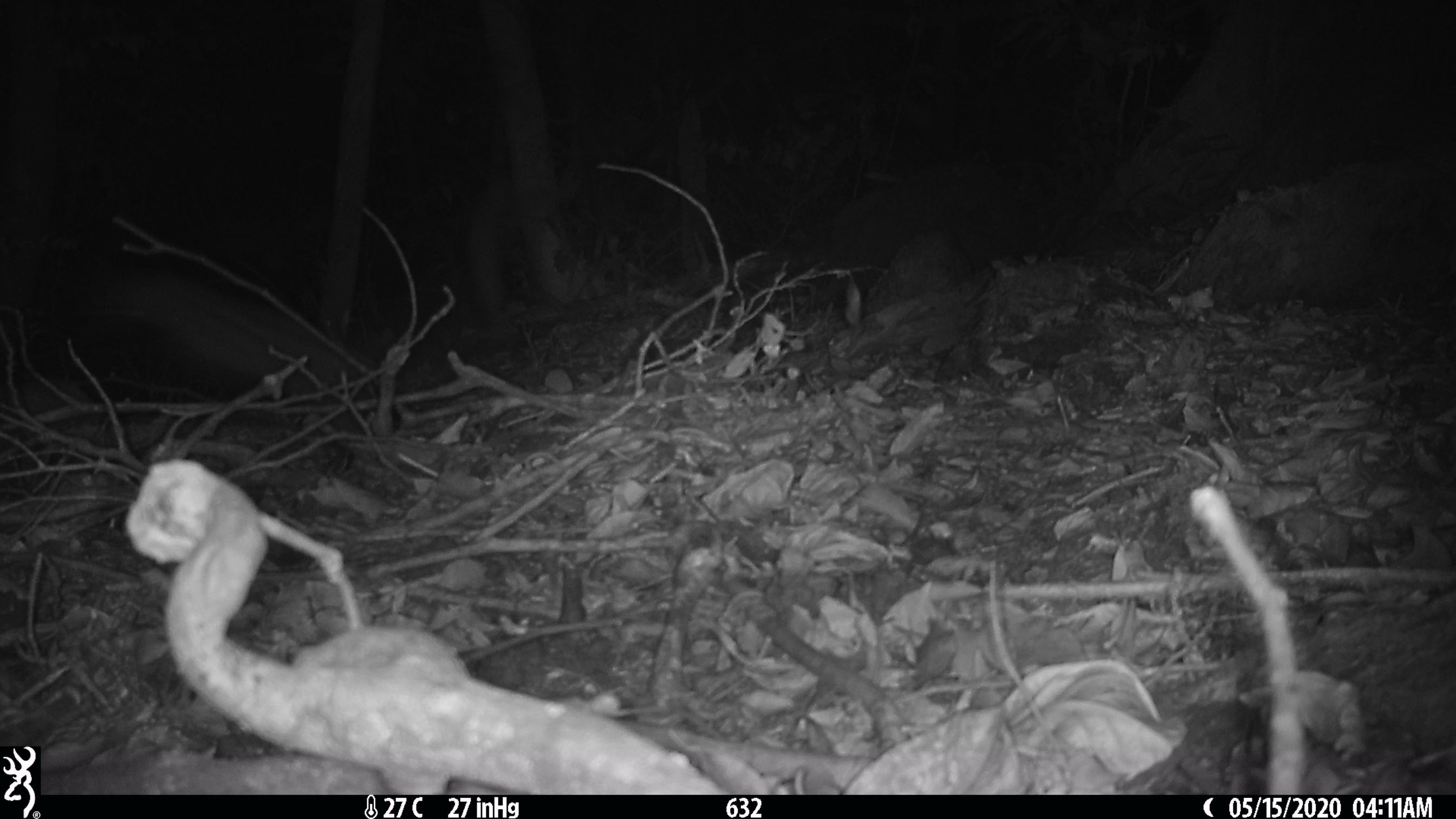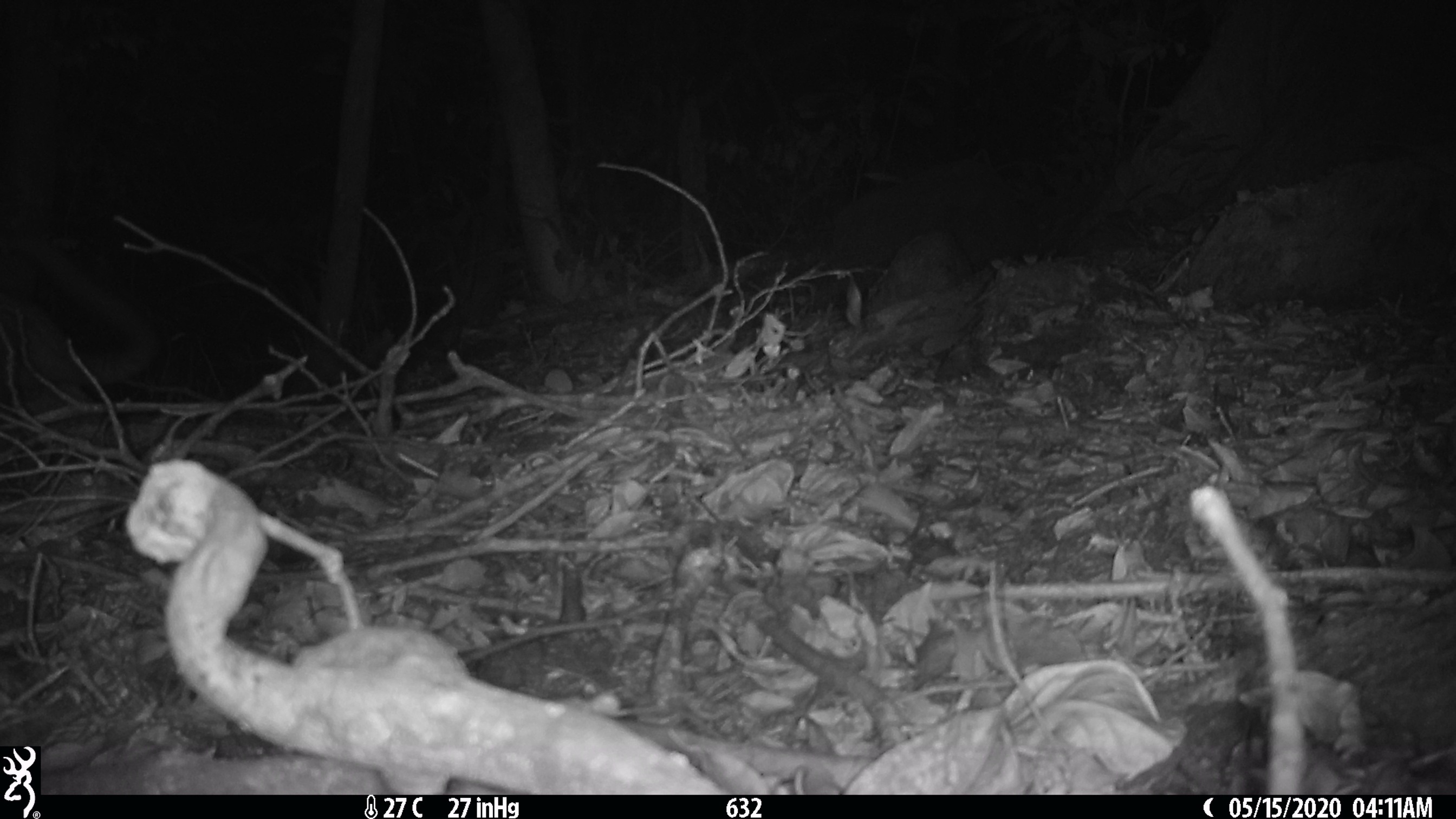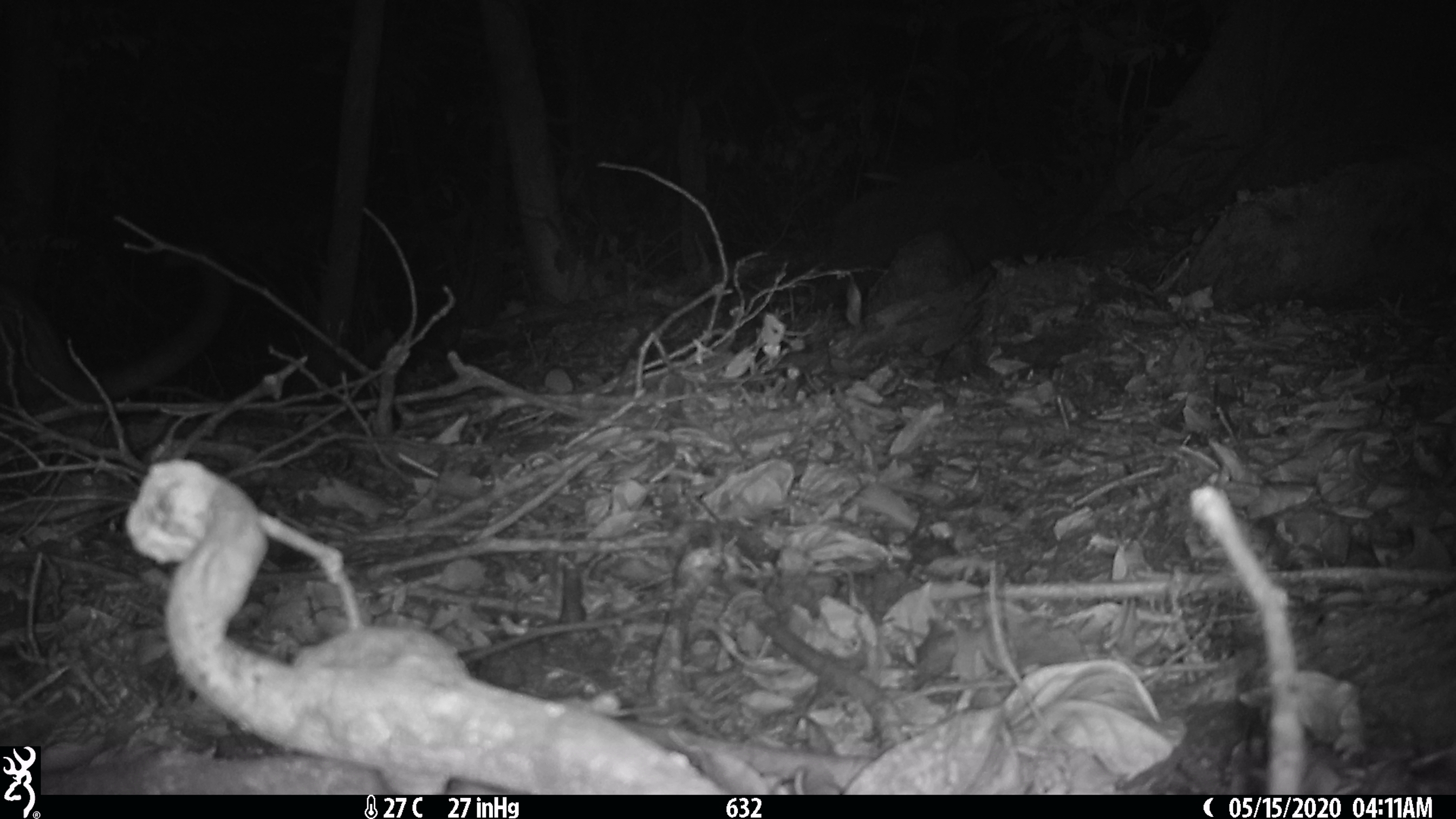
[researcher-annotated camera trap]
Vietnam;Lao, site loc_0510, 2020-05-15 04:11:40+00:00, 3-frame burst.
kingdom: Animalia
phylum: Chordata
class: Mammalia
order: Carnivora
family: Viverridae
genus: Paradoxurus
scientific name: Paradoxurus hermaphroditus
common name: common palm civet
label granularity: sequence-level